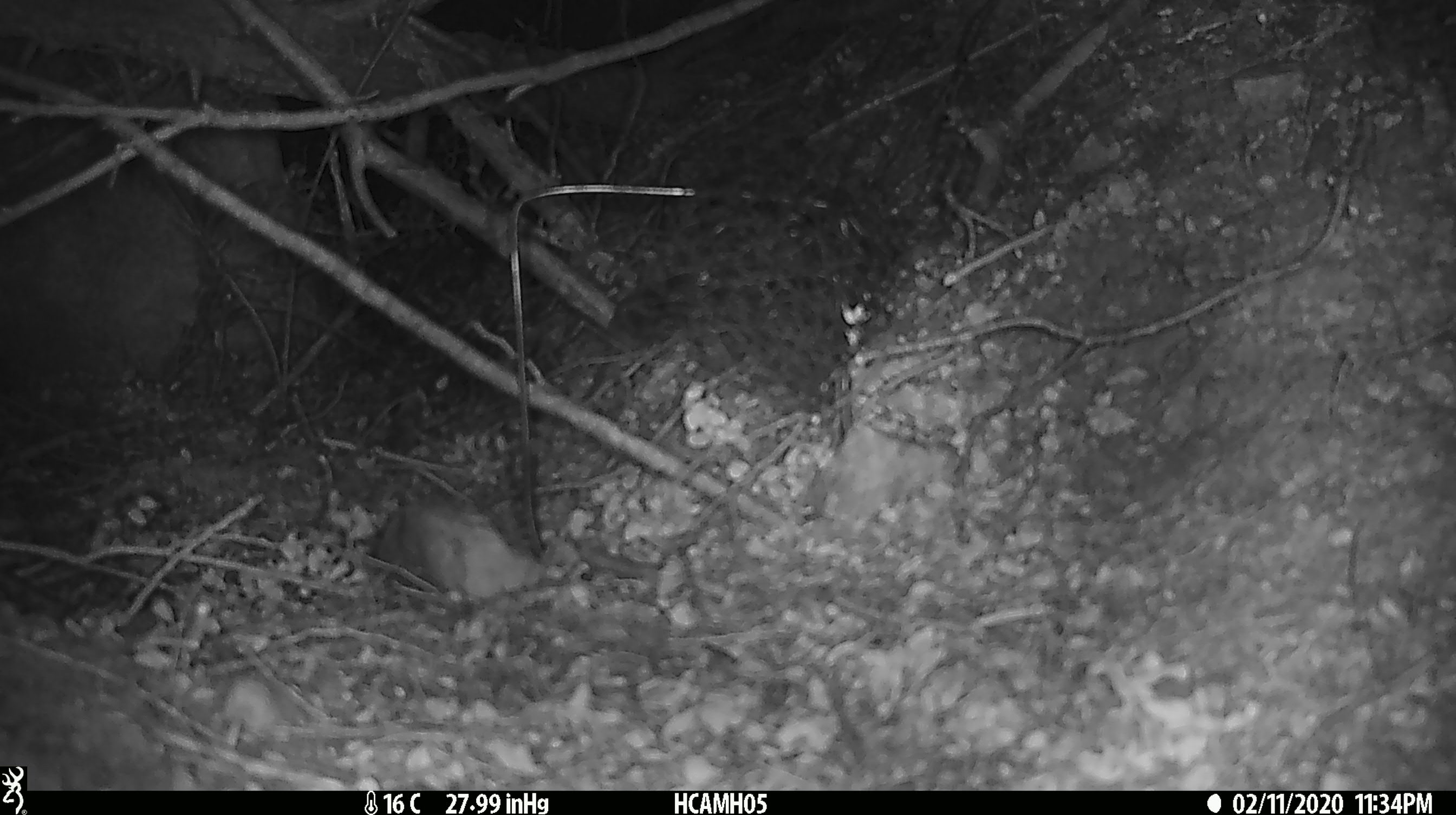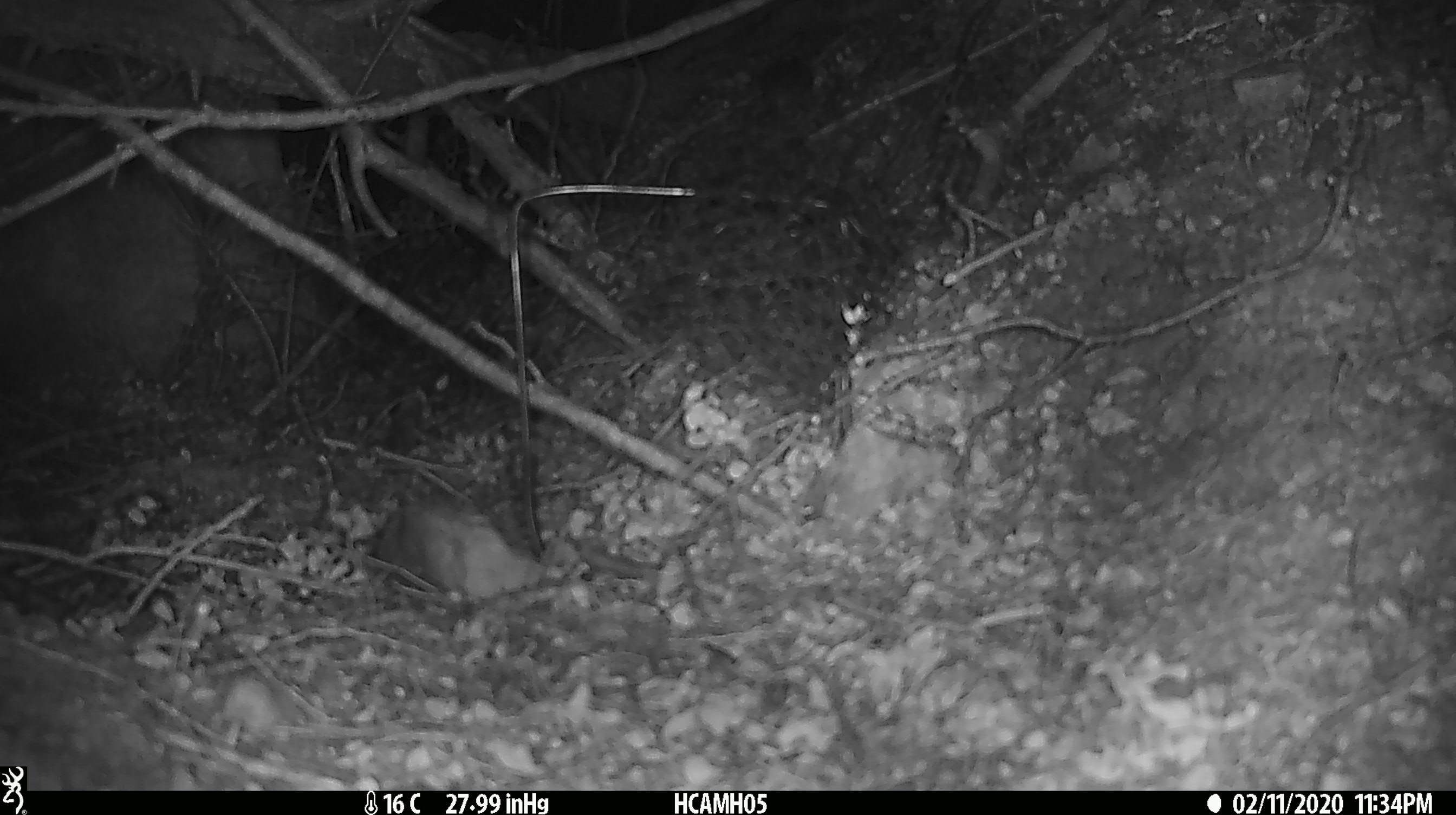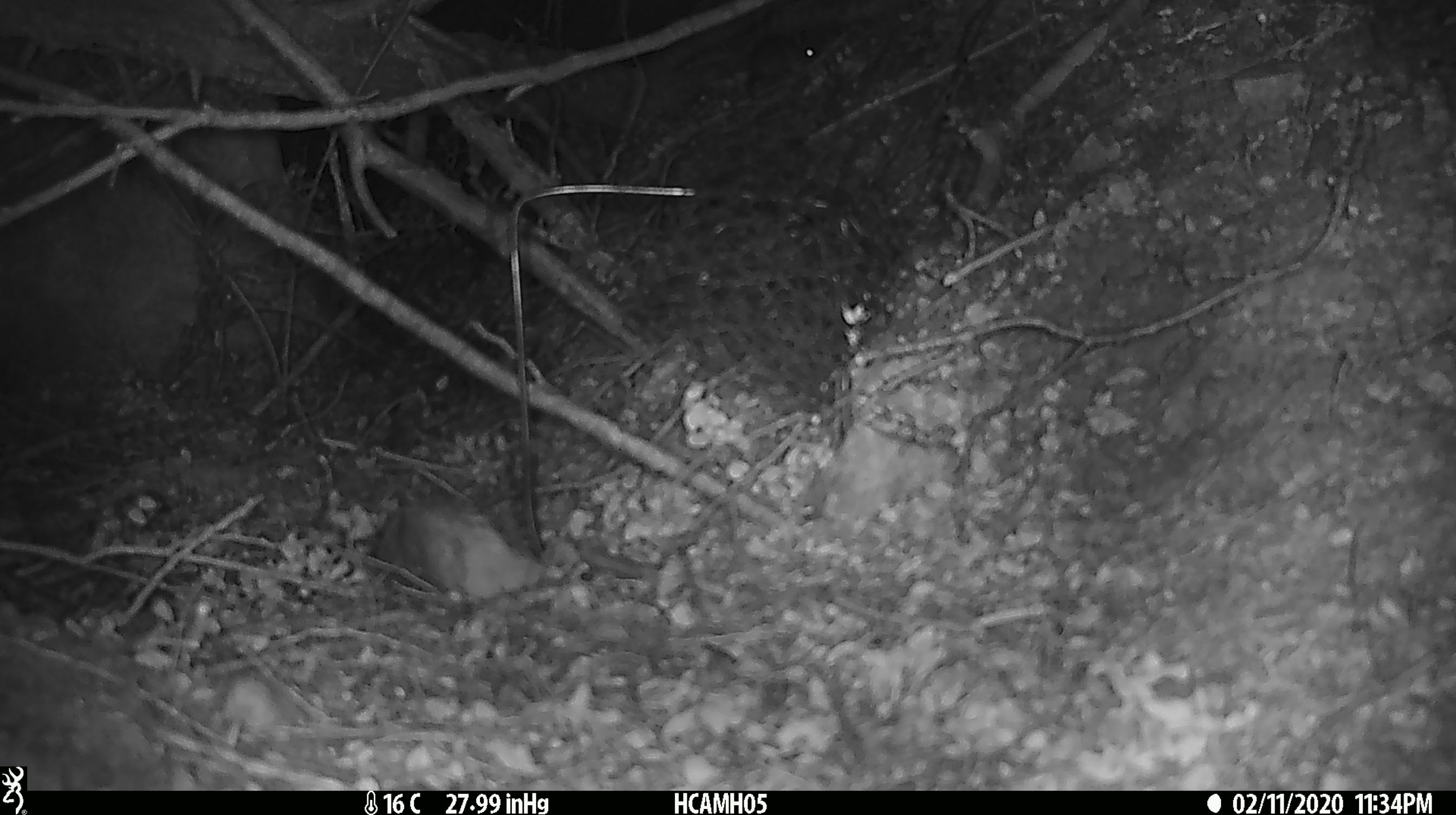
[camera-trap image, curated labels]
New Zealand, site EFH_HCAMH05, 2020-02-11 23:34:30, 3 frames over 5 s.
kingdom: Animalia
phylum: Chordata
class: Mammalia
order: Rodentia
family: Muridae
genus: Mus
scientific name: Mus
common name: mouse